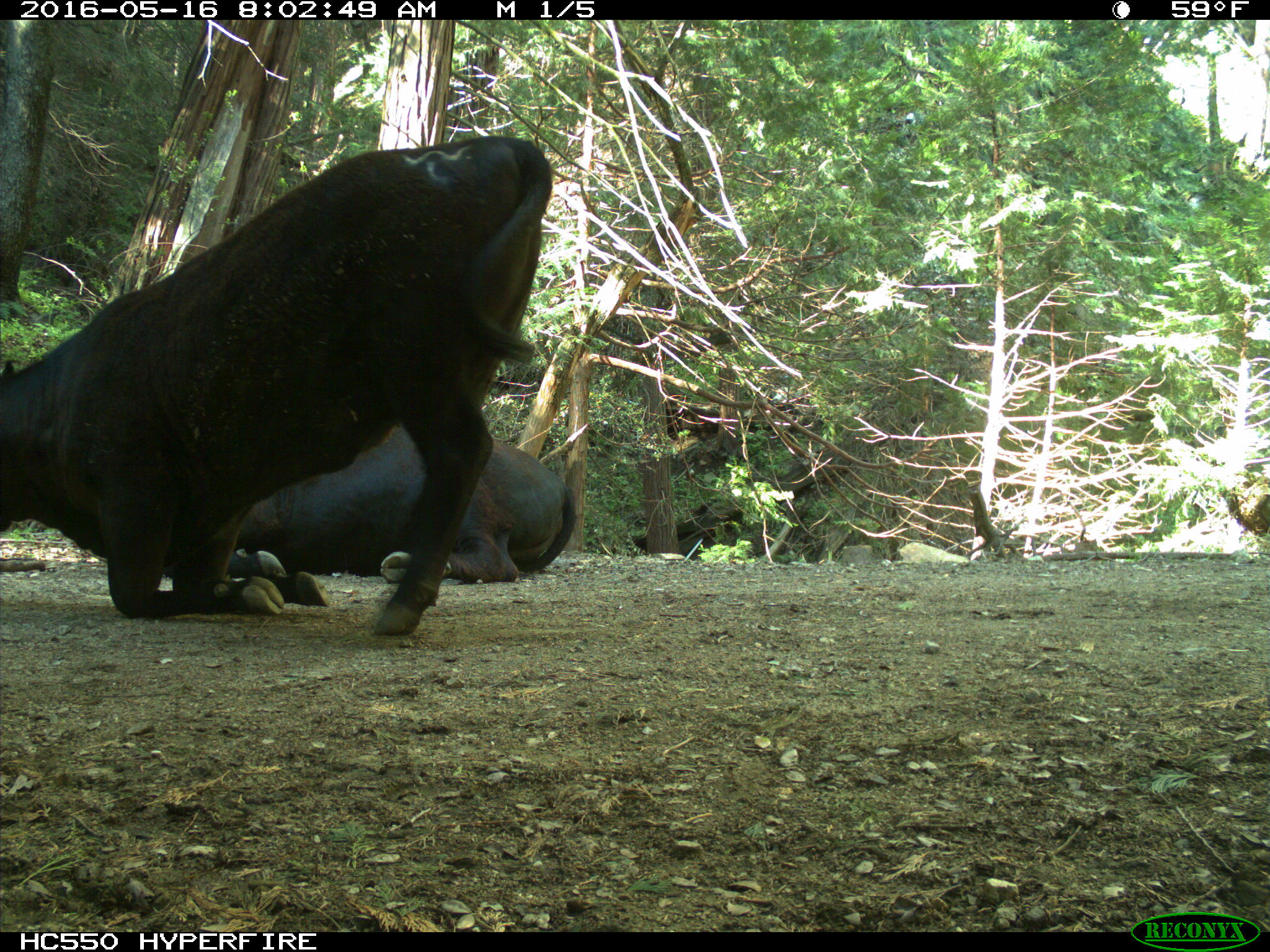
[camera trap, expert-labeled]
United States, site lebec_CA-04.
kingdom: Animalia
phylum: Chordata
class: Mammalia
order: Artiodactyla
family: Bovidae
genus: Bos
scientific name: Bos taurus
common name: domestic cow